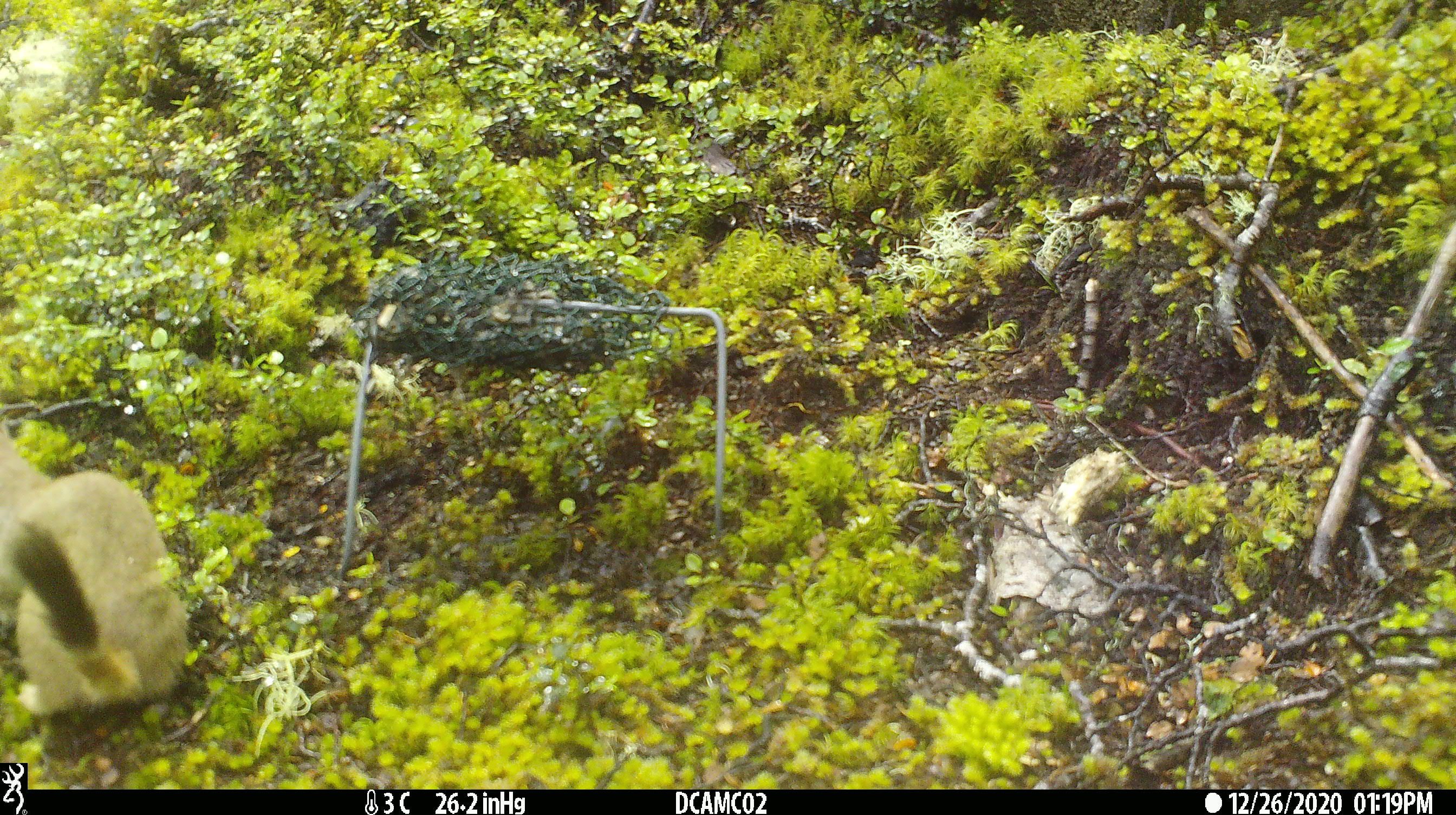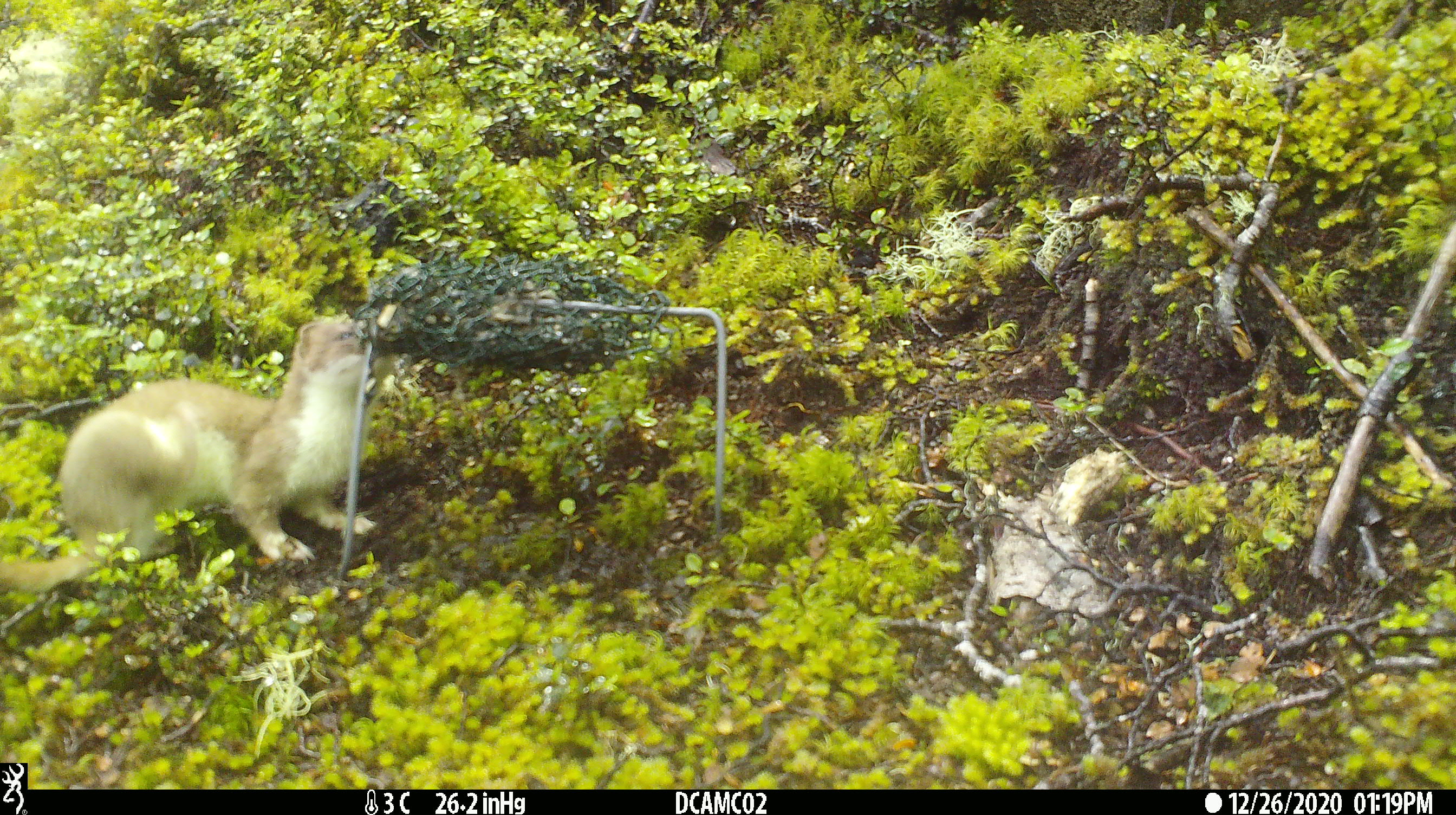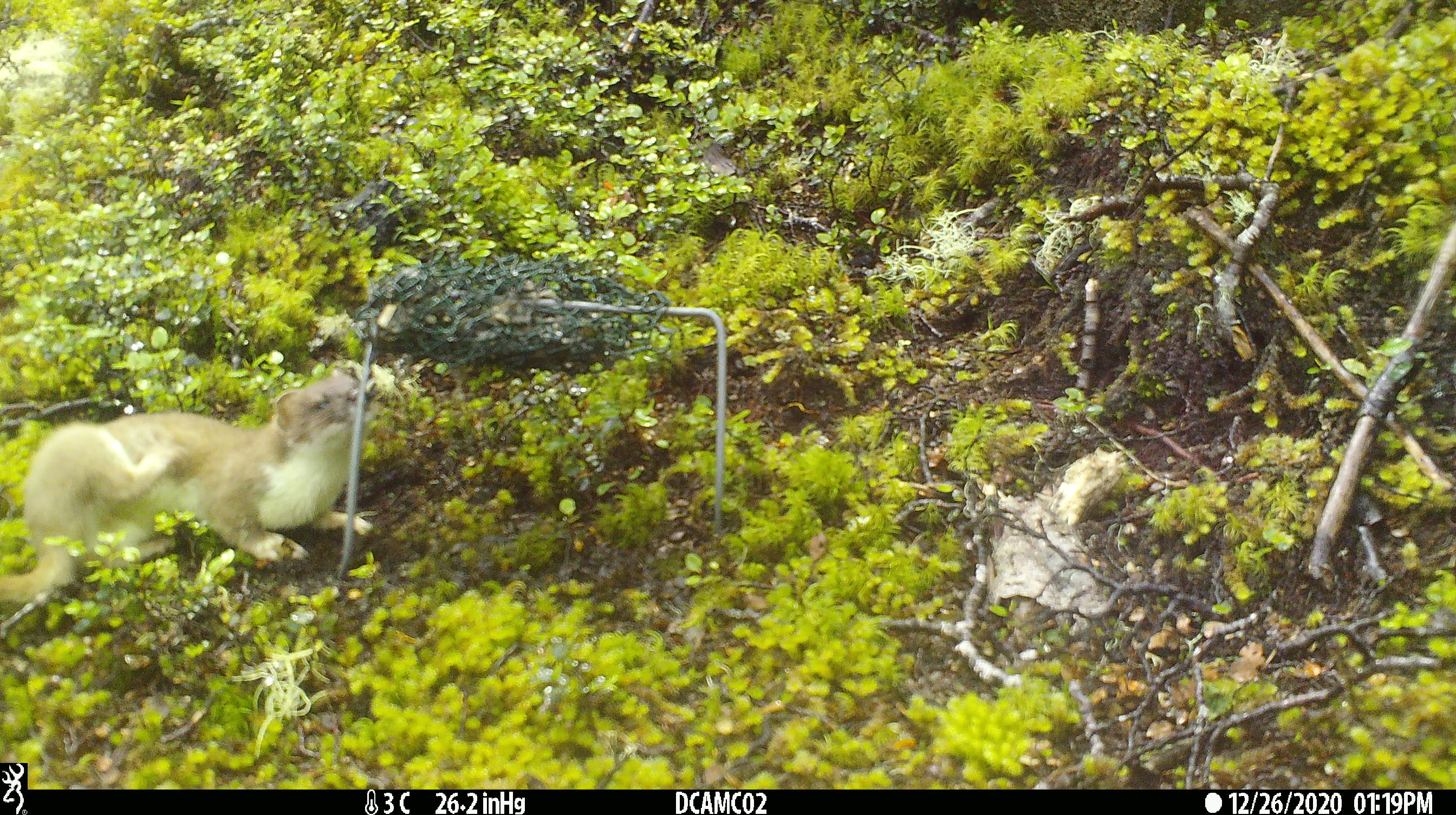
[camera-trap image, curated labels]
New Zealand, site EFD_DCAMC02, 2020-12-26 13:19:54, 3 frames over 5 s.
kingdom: Animalia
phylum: Chordata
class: Mammalia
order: Carnivora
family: Mustelidae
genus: Mustela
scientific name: Mustela erminea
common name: stoat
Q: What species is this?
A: Stoat (Mustela erminea).